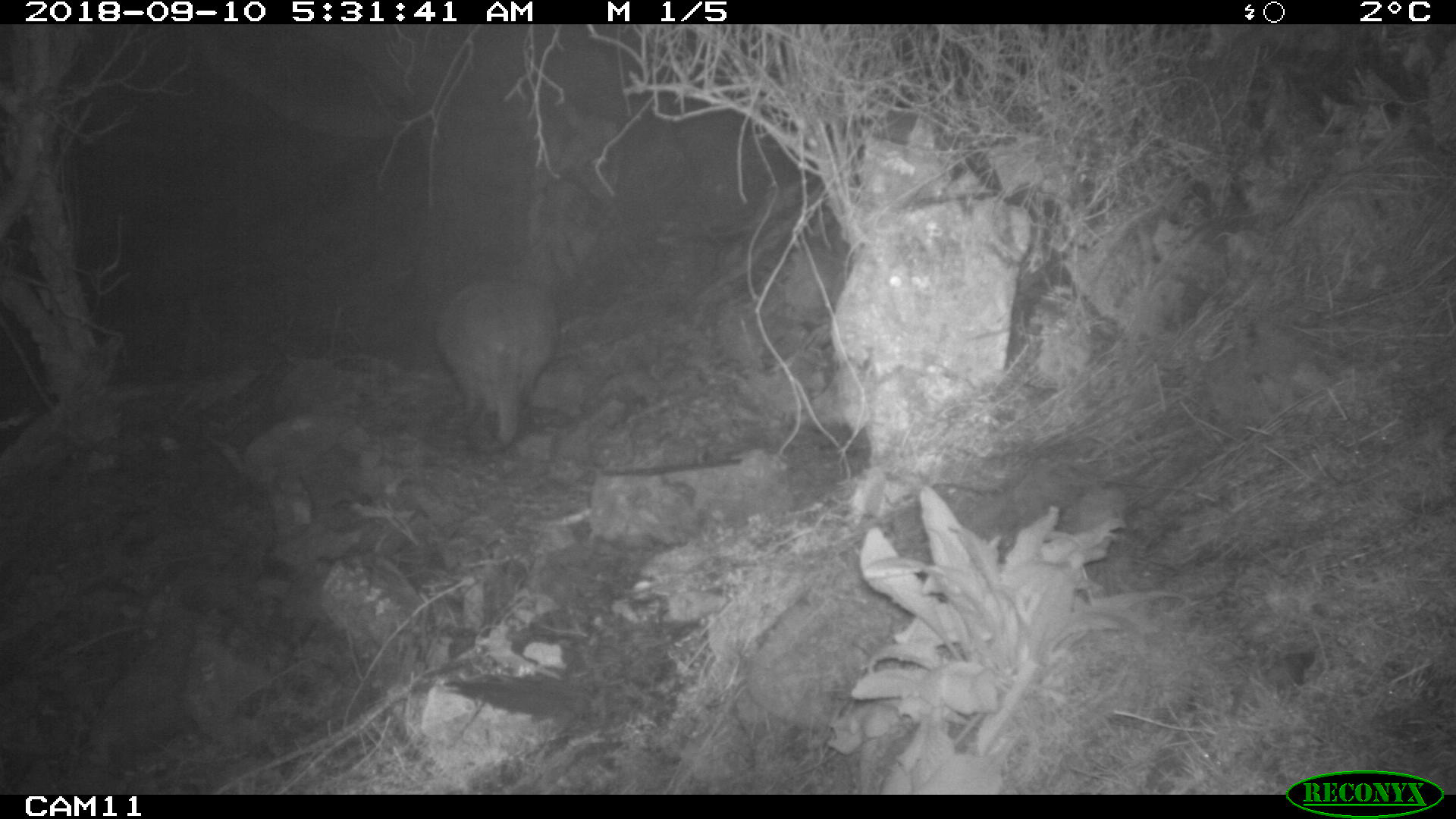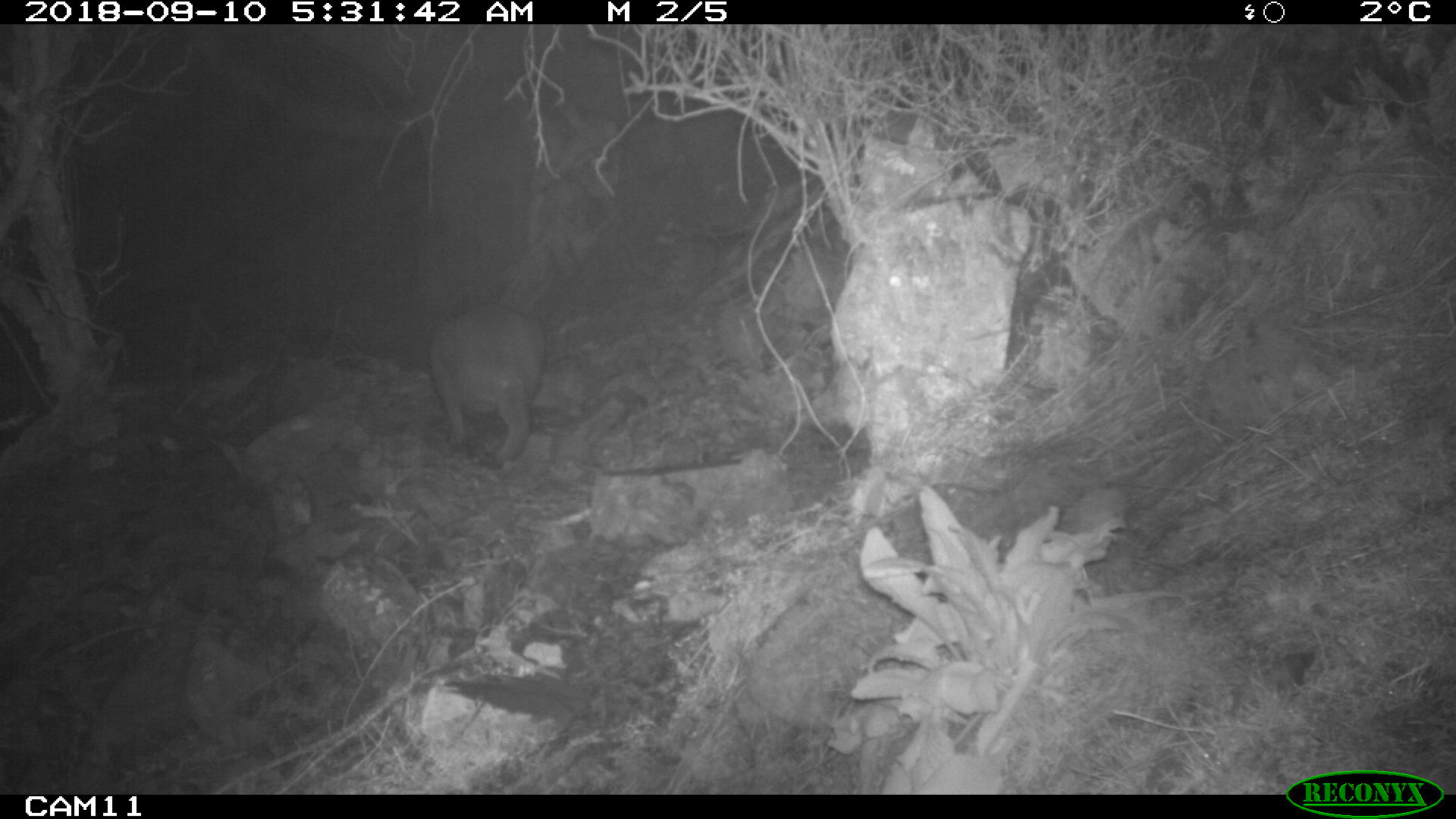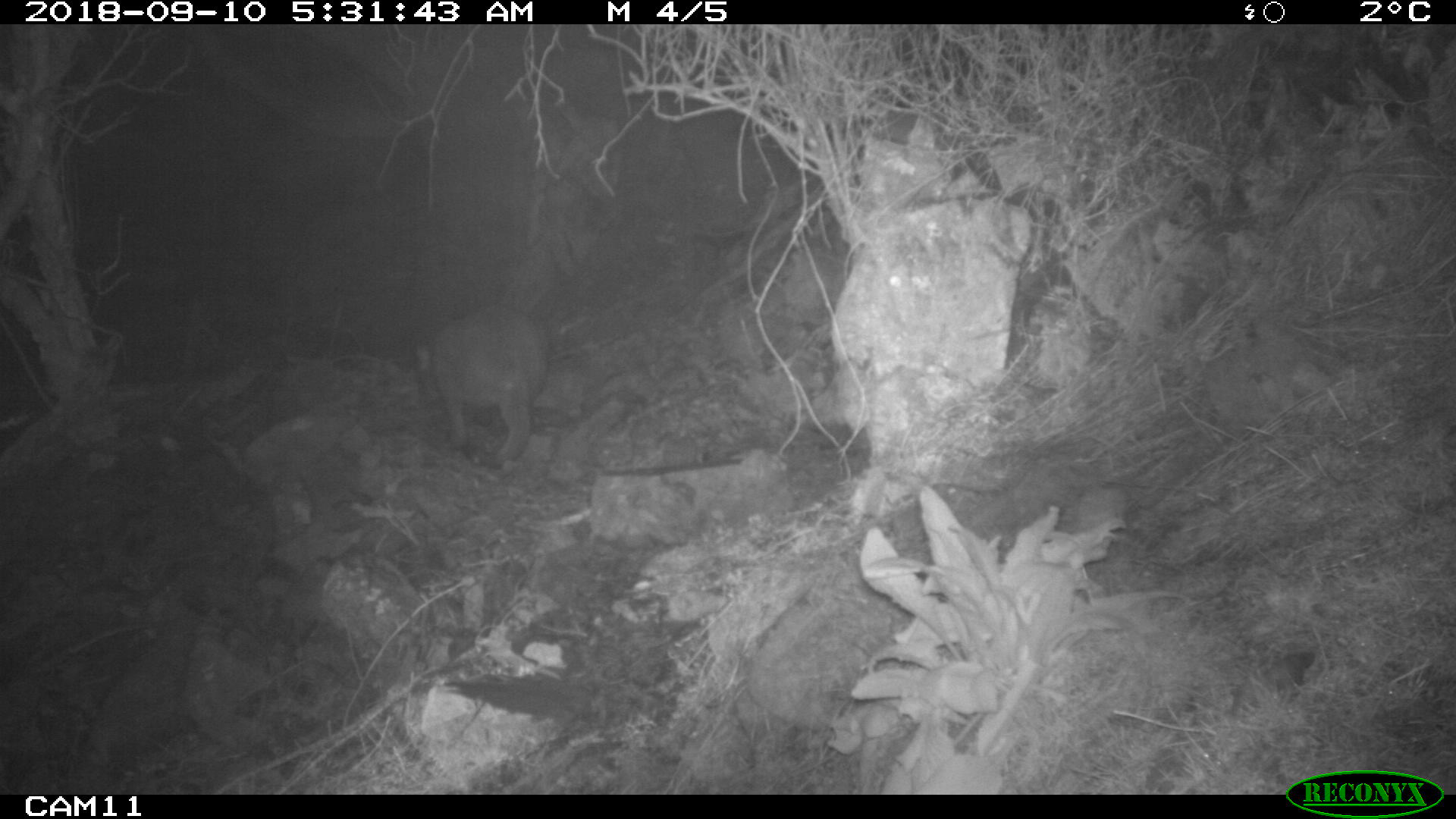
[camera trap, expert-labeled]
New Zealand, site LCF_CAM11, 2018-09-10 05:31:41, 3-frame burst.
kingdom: Animalia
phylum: Chordata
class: Mammalia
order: Diprotodontia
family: Macropodidae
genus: Notamacropus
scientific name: Notamacropus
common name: wallaby